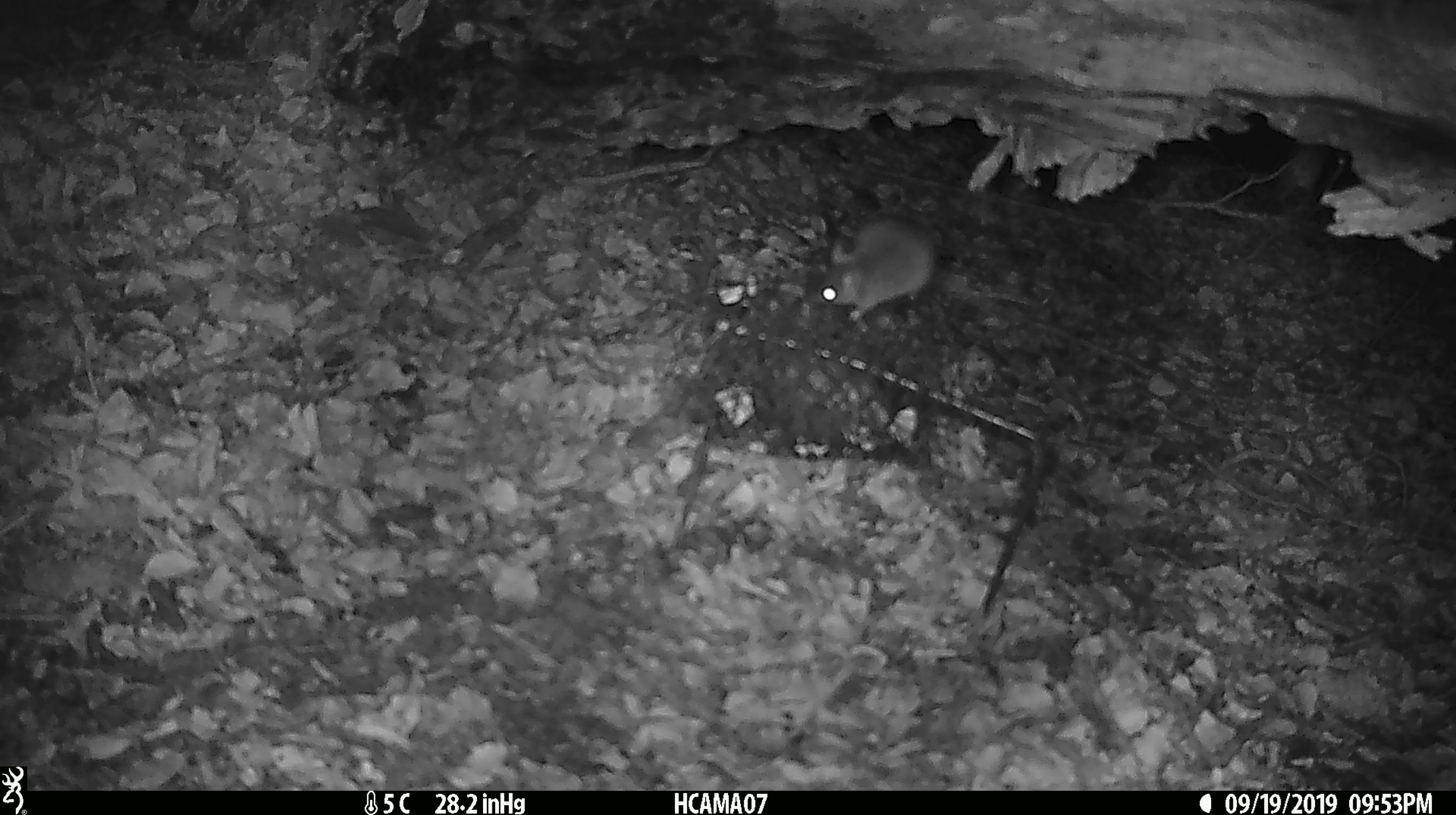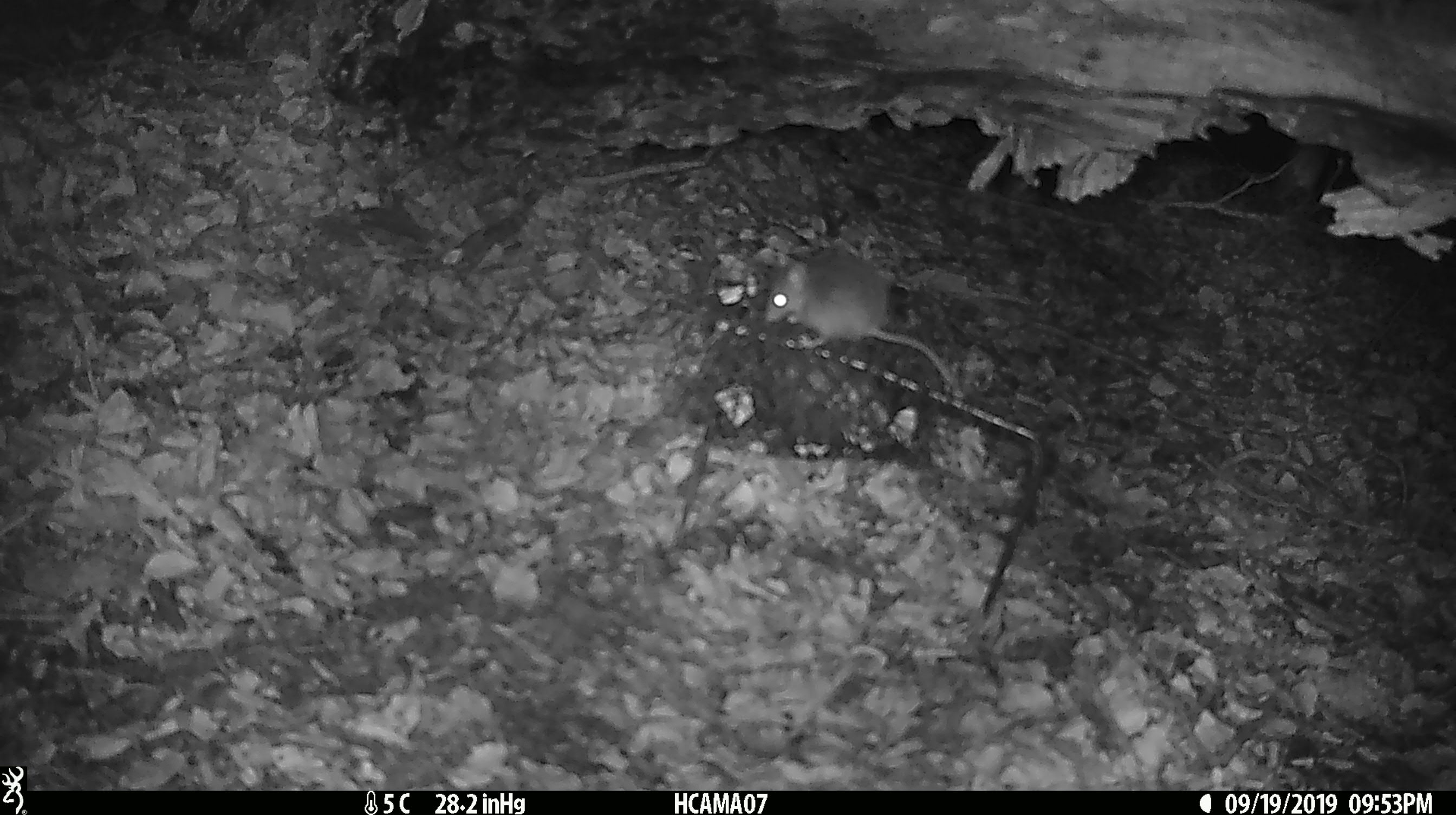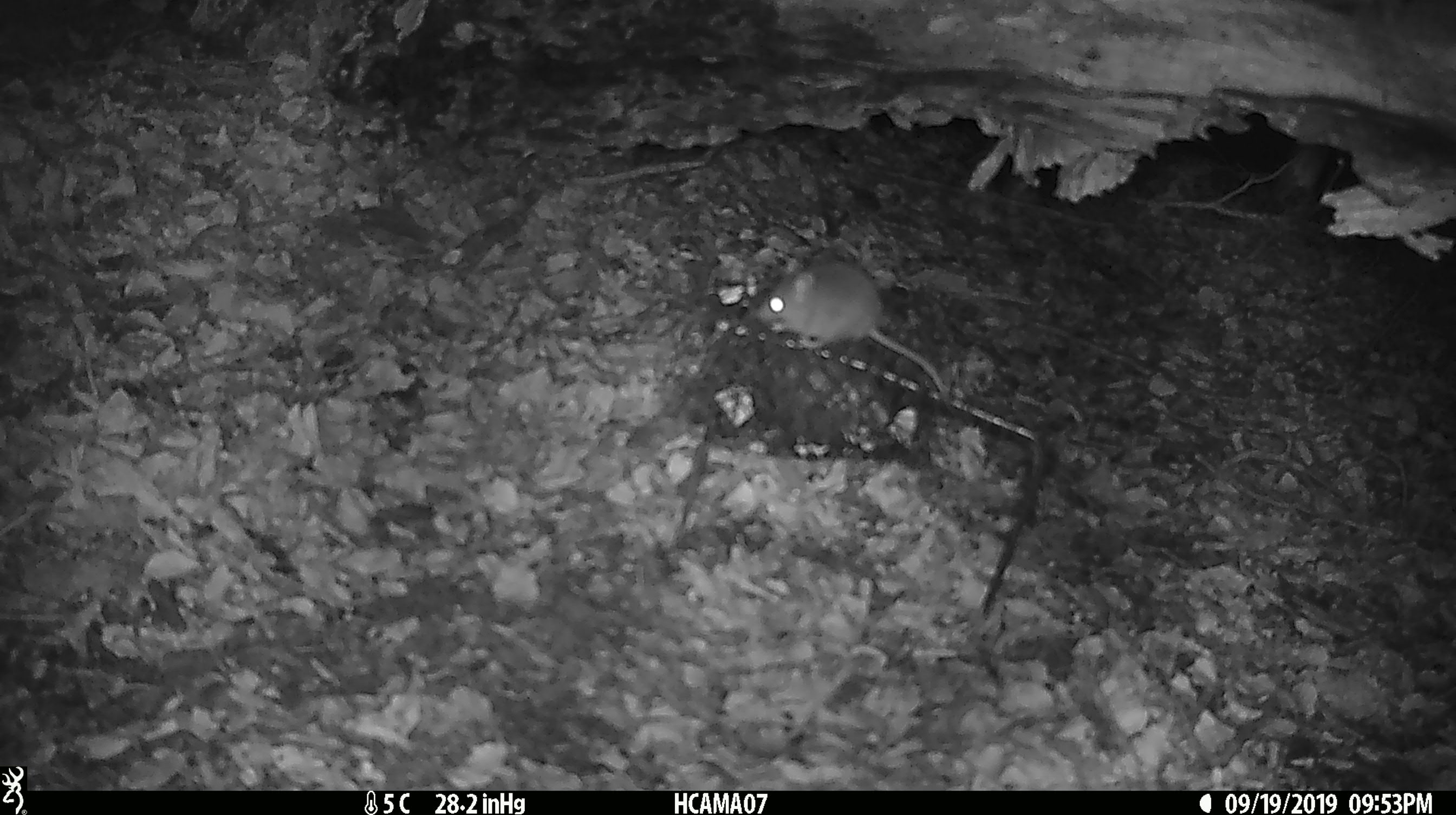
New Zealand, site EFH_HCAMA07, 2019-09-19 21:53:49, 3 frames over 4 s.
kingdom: Animalia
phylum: Chordata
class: Mammalia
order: Rodentia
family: Muridae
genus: Mus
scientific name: Mus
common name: mouse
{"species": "mouse (Mus)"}